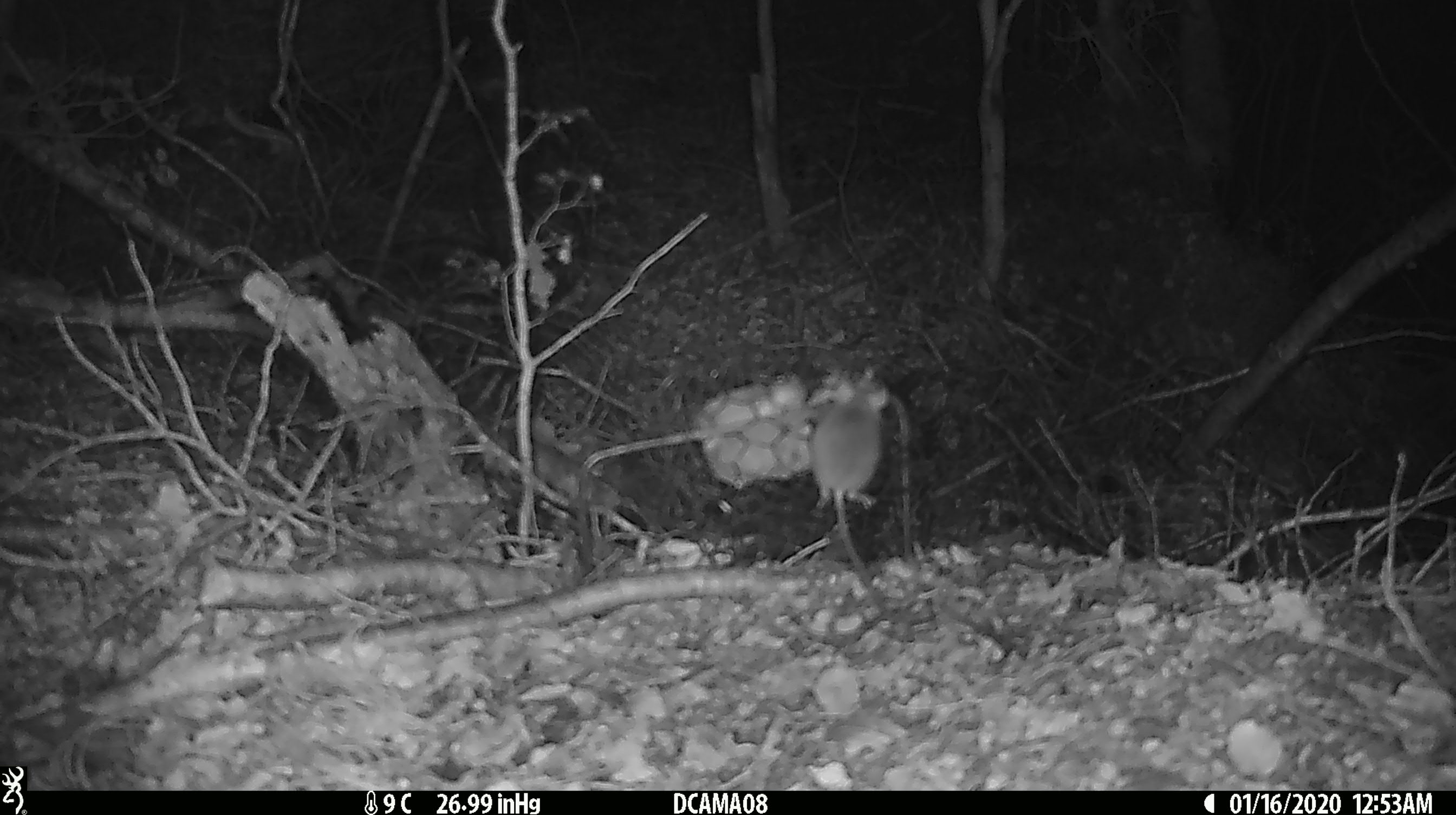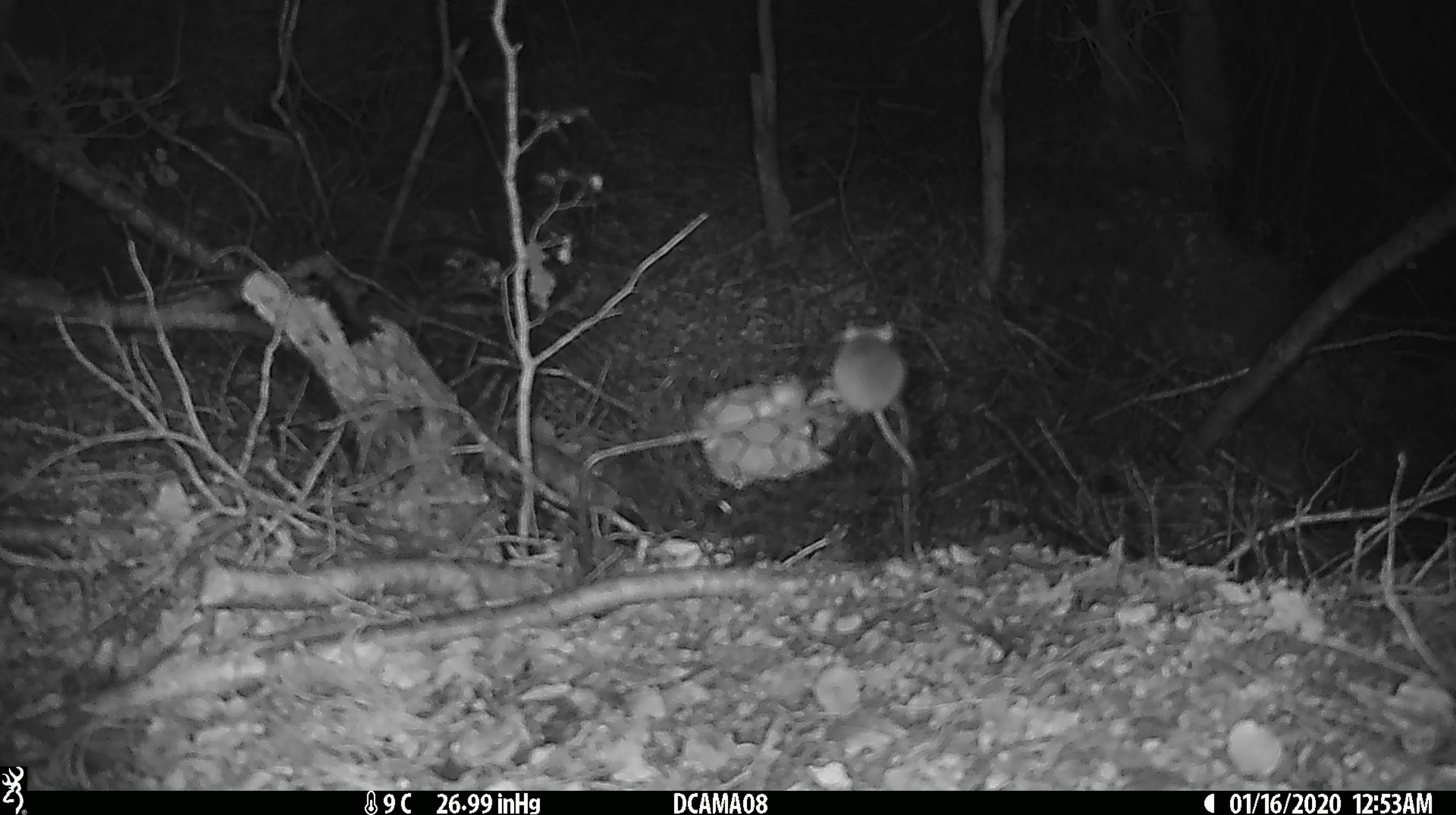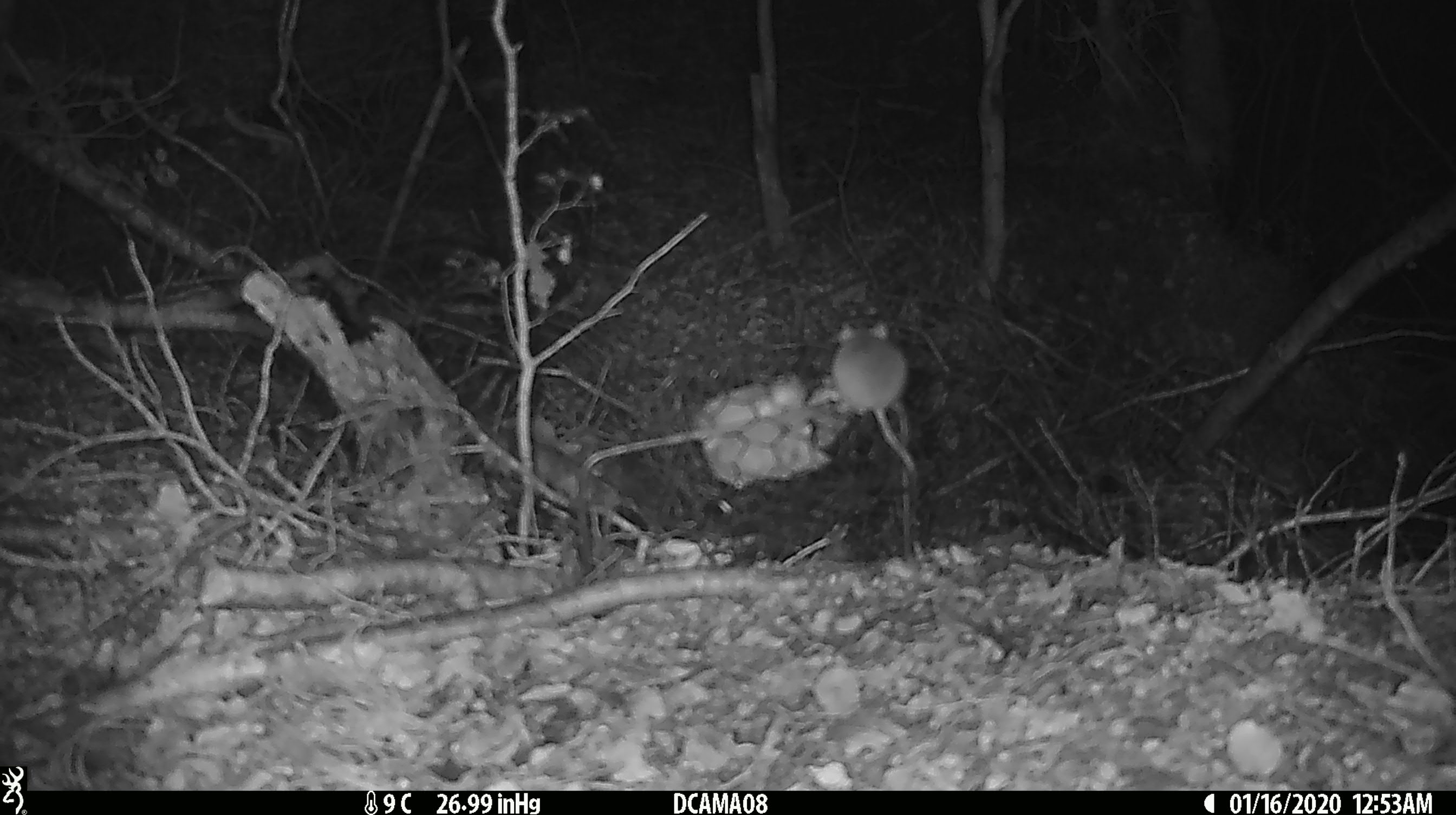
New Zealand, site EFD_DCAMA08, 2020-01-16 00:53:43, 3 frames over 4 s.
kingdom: Animalia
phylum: Chordata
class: Mammalia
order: Rodentia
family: Muridae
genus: Mus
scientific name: Mus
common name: mouse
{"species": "mouse (Mus)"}